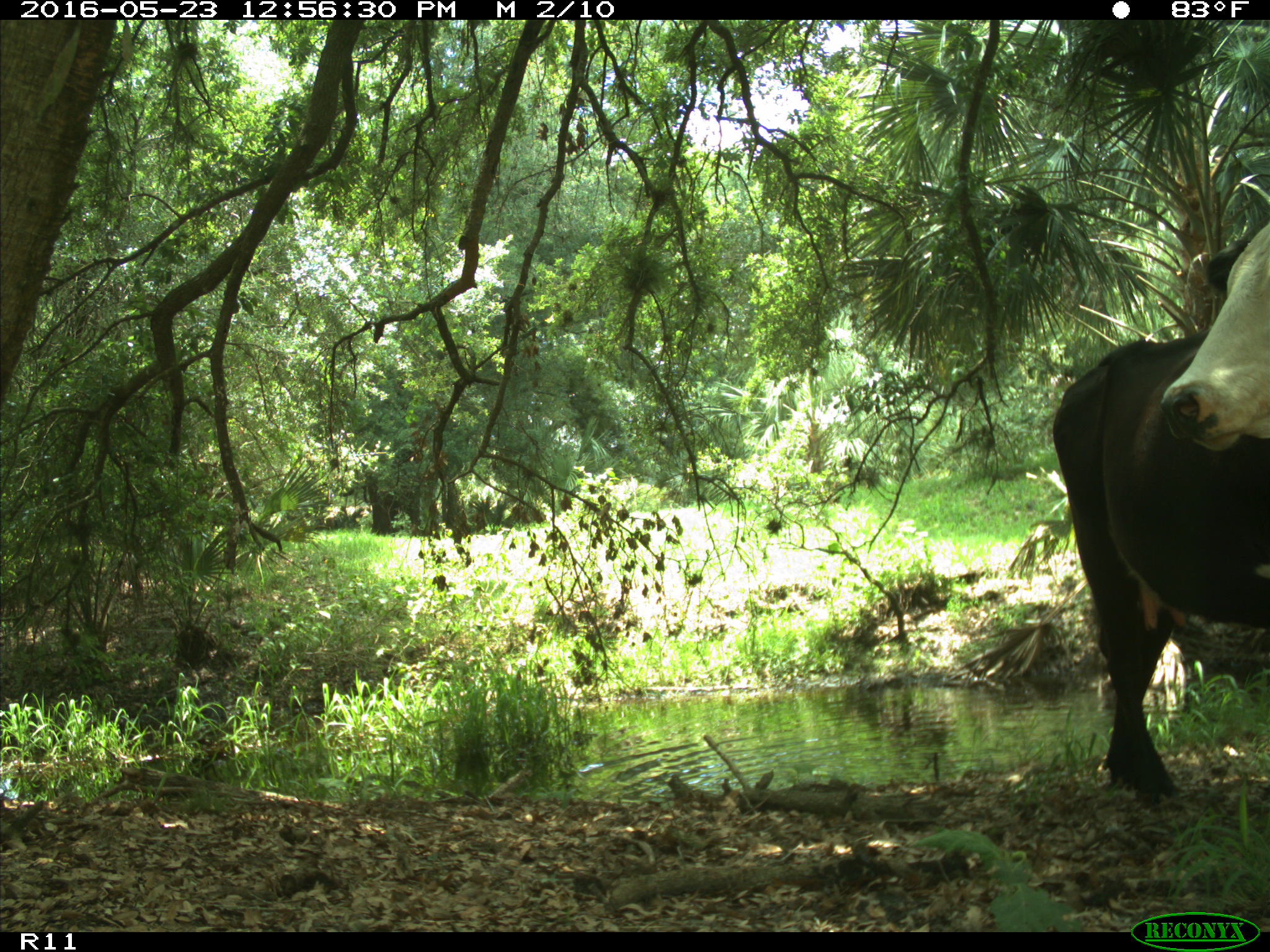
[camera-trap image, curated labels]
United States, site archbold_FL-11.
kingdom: Animalia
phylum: Chordata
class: Mammalia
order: Artiodactyla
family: Bovidae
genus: Bos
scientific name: Bos taurus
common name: domestic cow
Bos taurus (domestic cow).